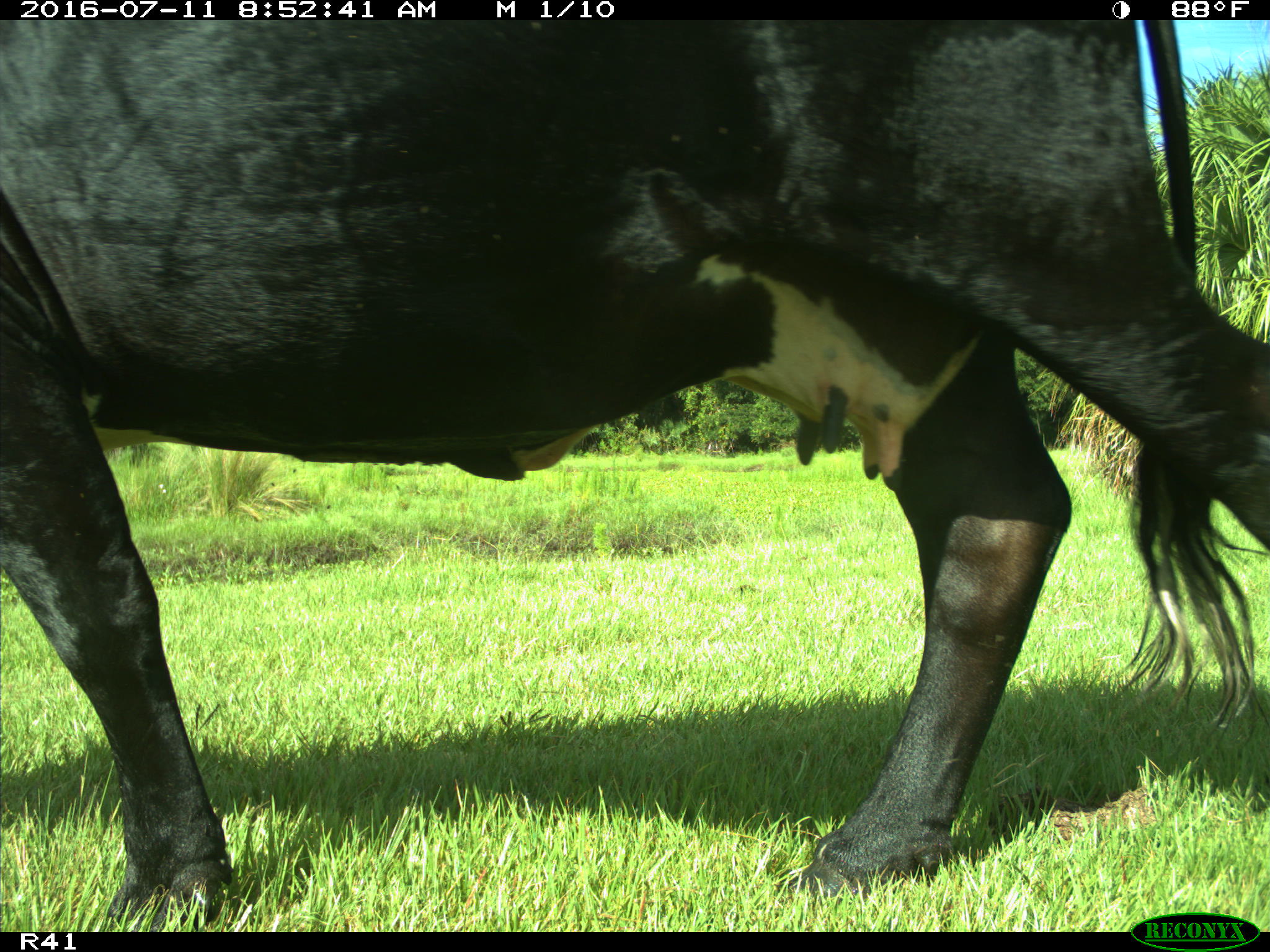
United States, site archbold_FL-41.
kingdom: Animalia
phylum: Chordata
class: Mammalia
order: Artiodactyla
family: Bovidae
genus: Bos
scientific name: Bos taurus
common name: domestic cow